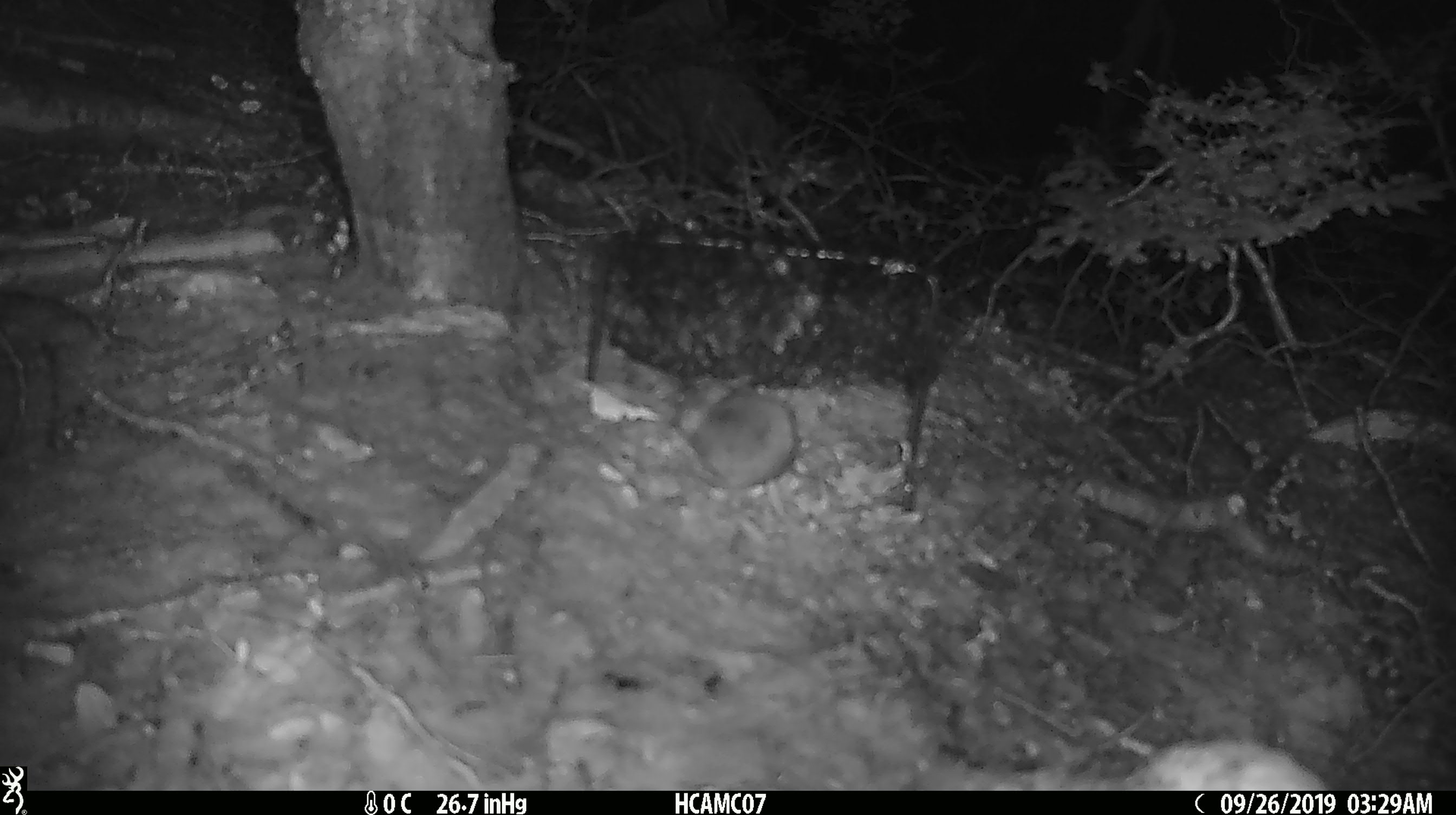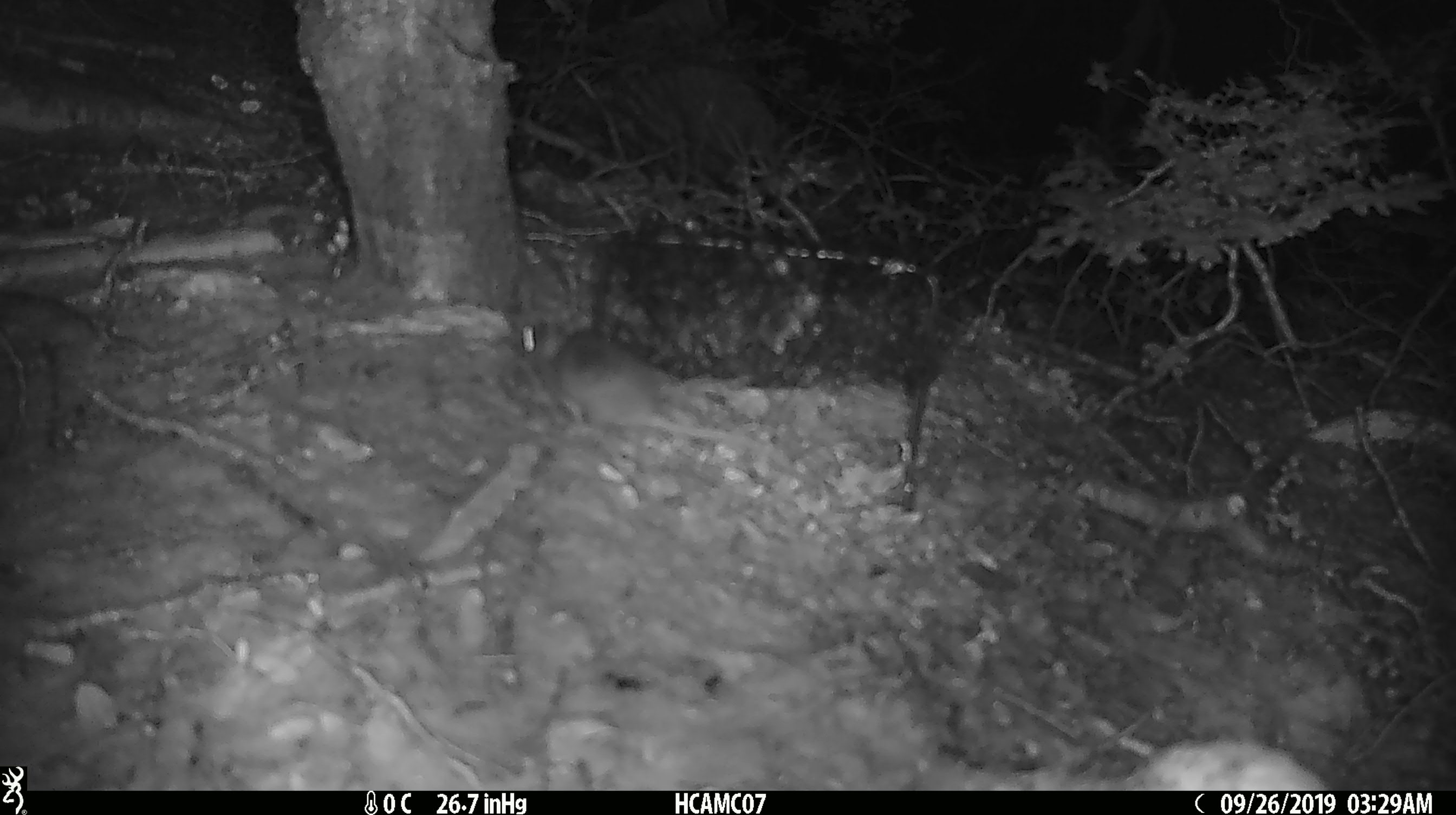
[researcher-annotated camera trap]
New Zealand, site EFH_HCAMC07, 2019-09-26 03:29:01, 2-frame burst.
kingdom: Animalia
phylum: Chordata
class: Mammalia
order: Rodentia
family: Muridae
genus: Mus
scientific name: Mus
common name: mouse